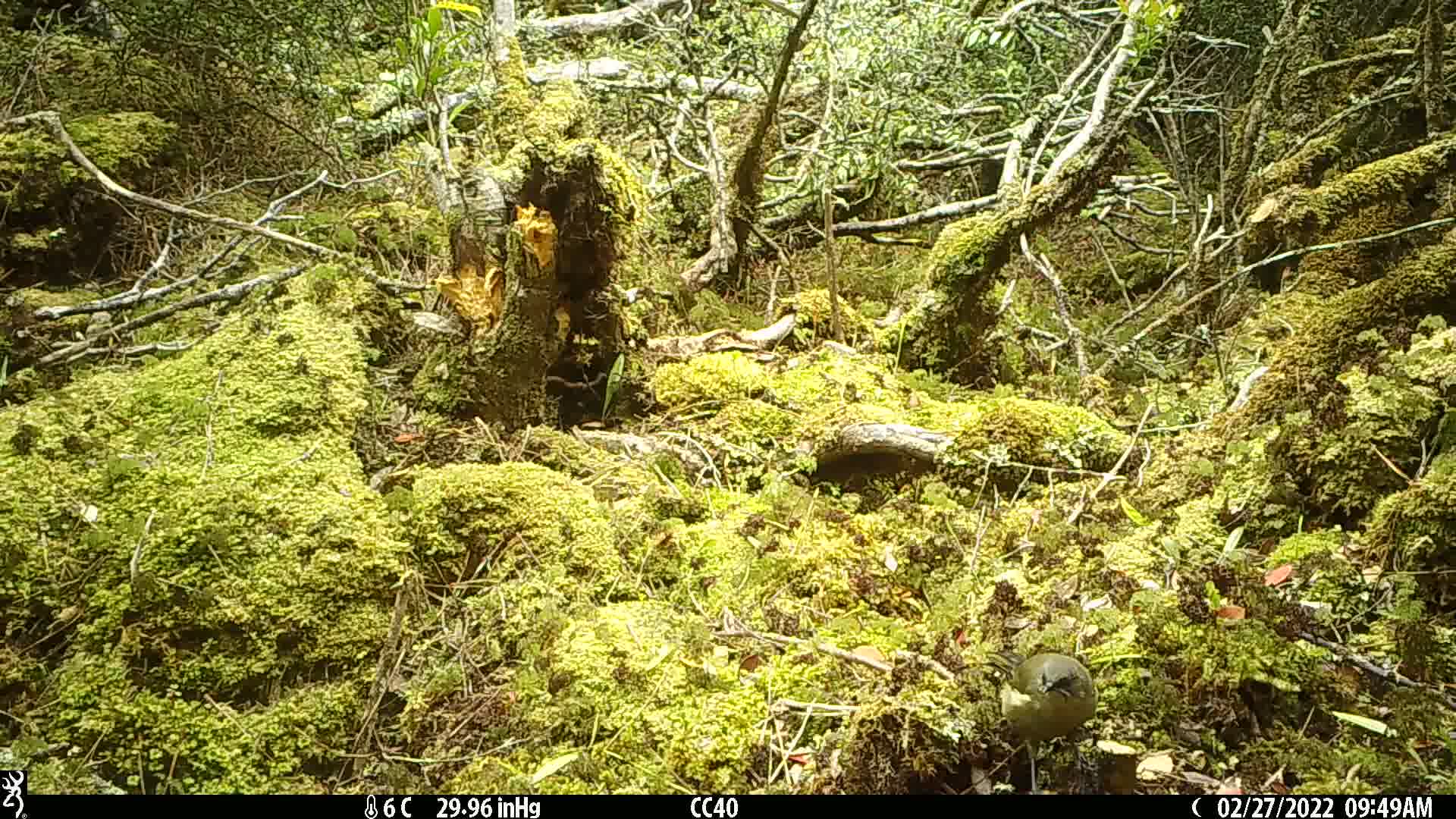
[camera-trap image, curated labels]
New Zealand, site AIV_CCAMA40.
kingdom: Animalia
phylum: Chordata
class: Aves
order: Passeriformes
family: Meliphagidae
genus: Anthornis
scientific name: Anthornis melanura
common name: new zealand bellbird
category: bellbird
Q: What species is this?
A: Bellbird (new zealand bellbird) (Anthornis melanura).